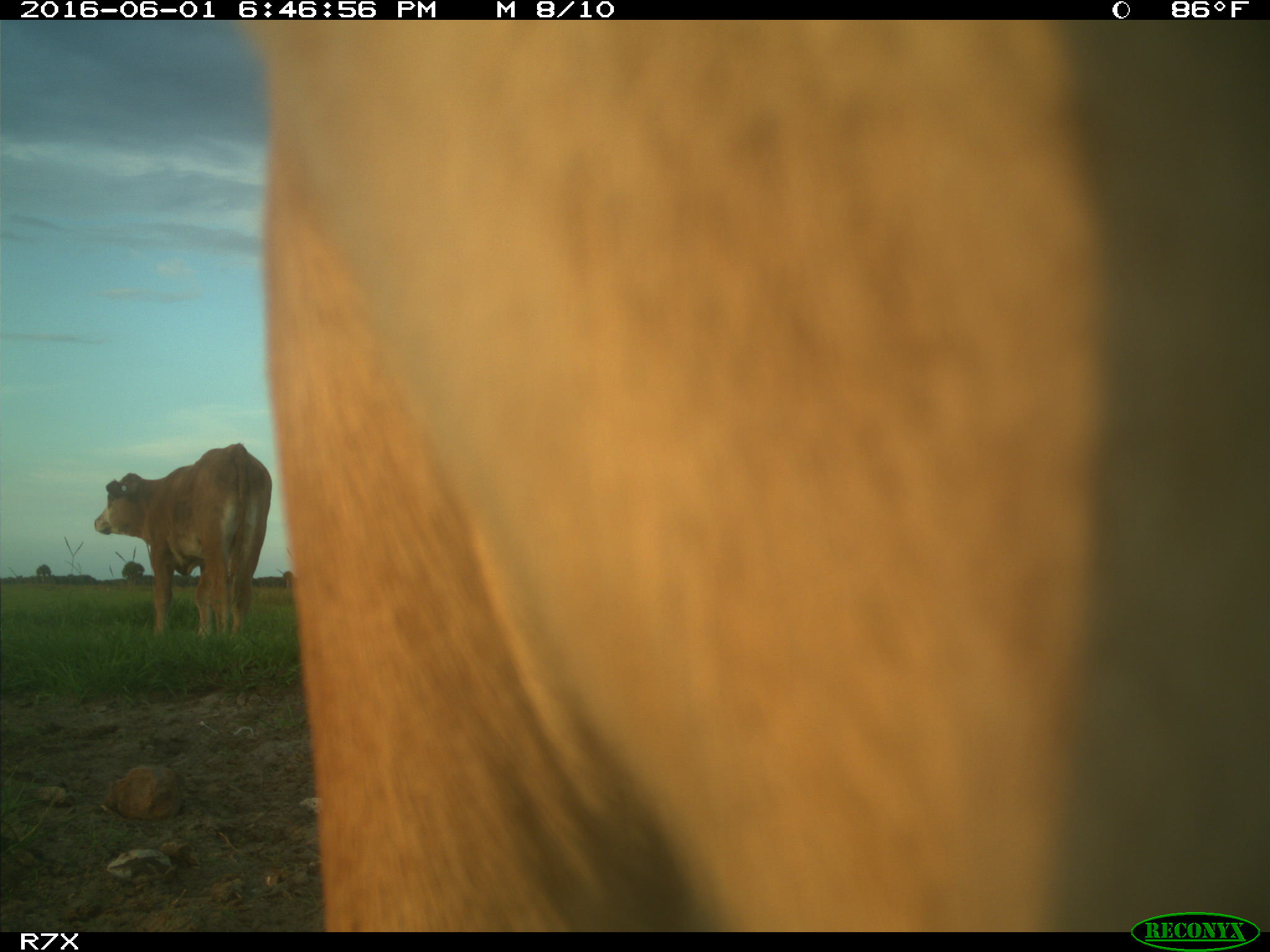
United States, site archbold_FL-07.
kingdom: Animalia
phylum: Chordata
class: Mammalia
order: Artiodactyla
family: Bovidae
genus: Bos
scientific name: Bos taurus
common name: domestic cow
Bos taurus (domestic cow).